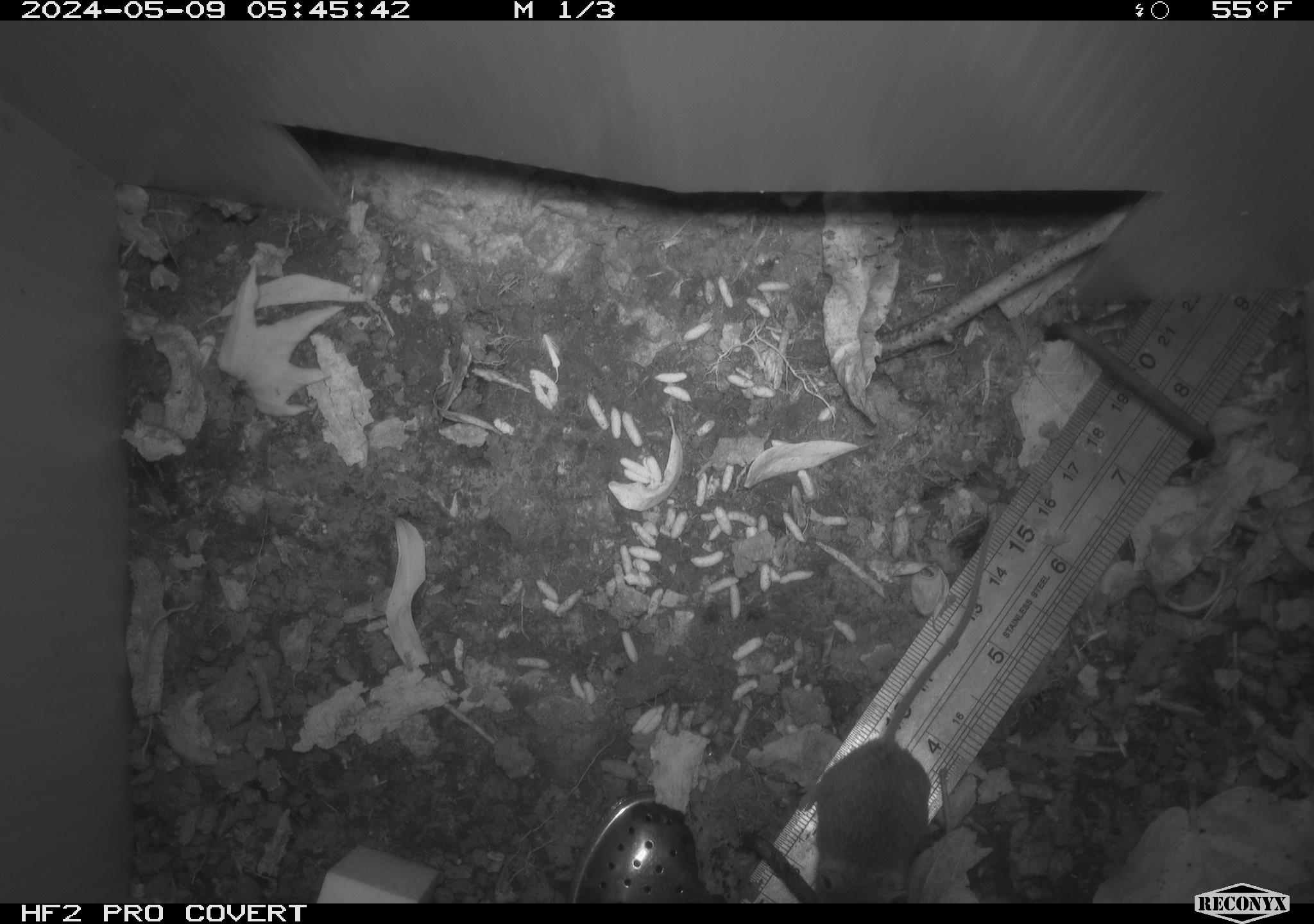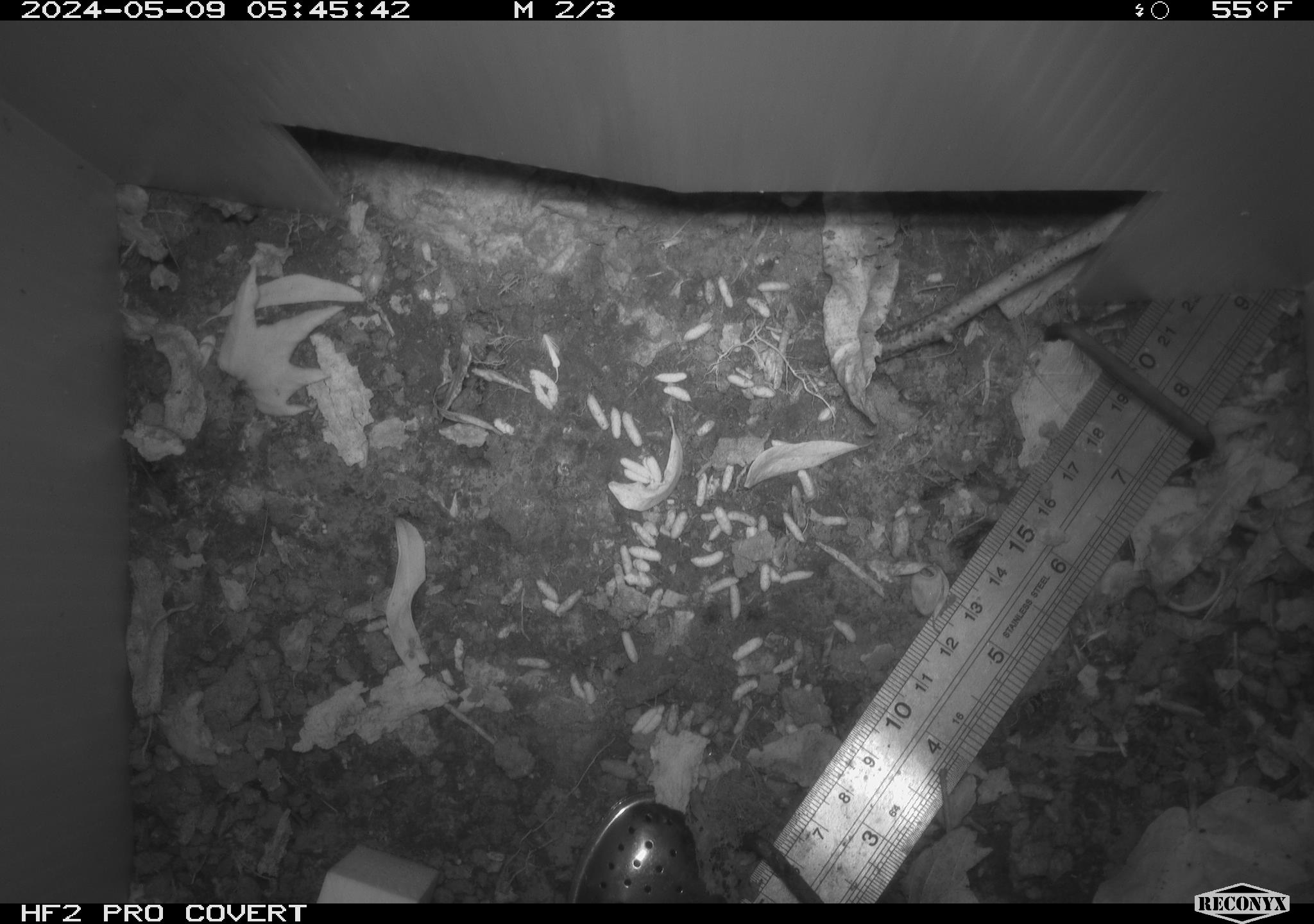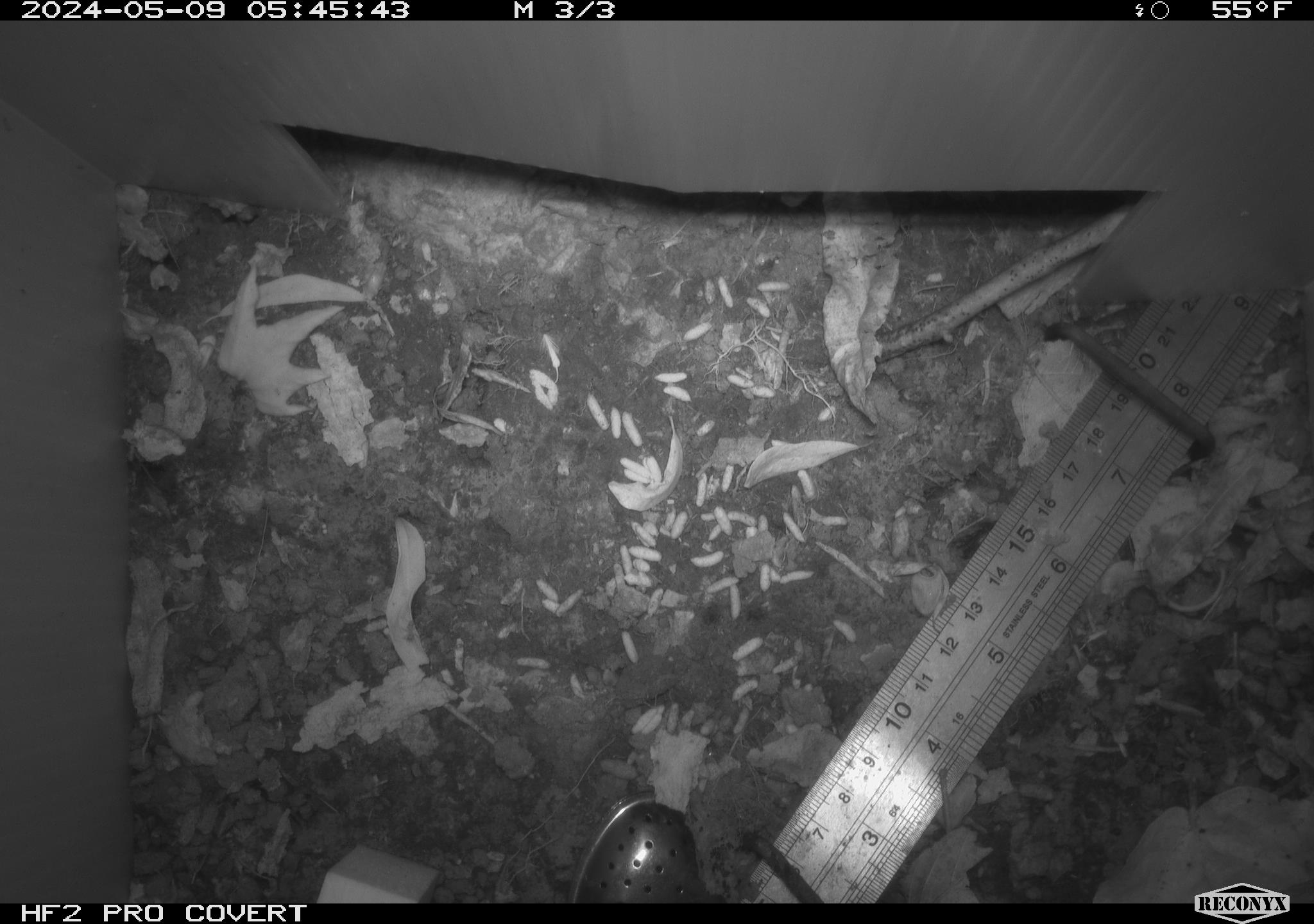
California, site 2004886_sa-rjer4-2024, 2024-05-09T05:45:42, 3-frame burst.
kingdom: Animalia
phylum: Chordata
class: Mammalia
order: Rodentia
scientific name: Rodentia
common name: mouse species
Mouse species (Rodentia).